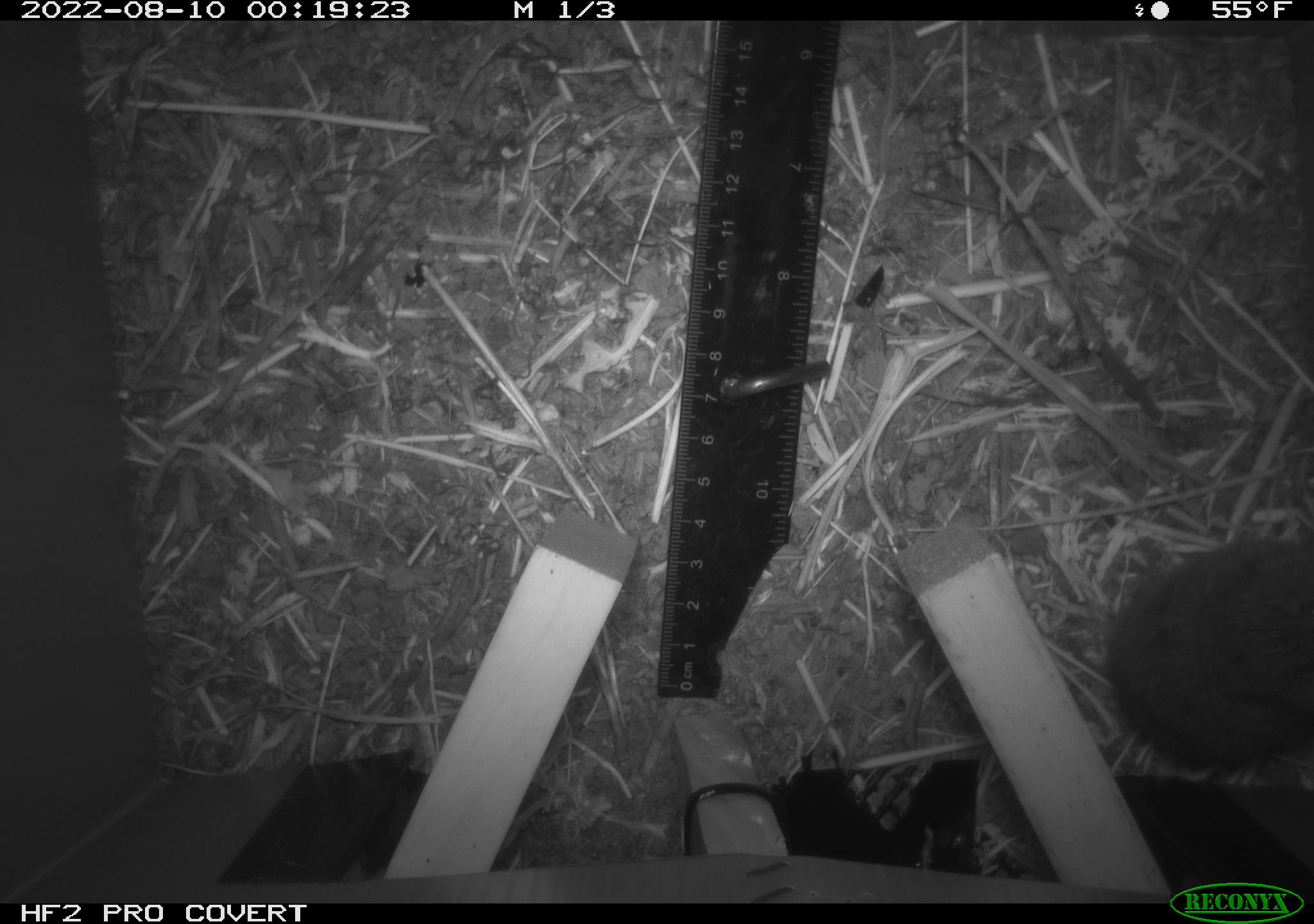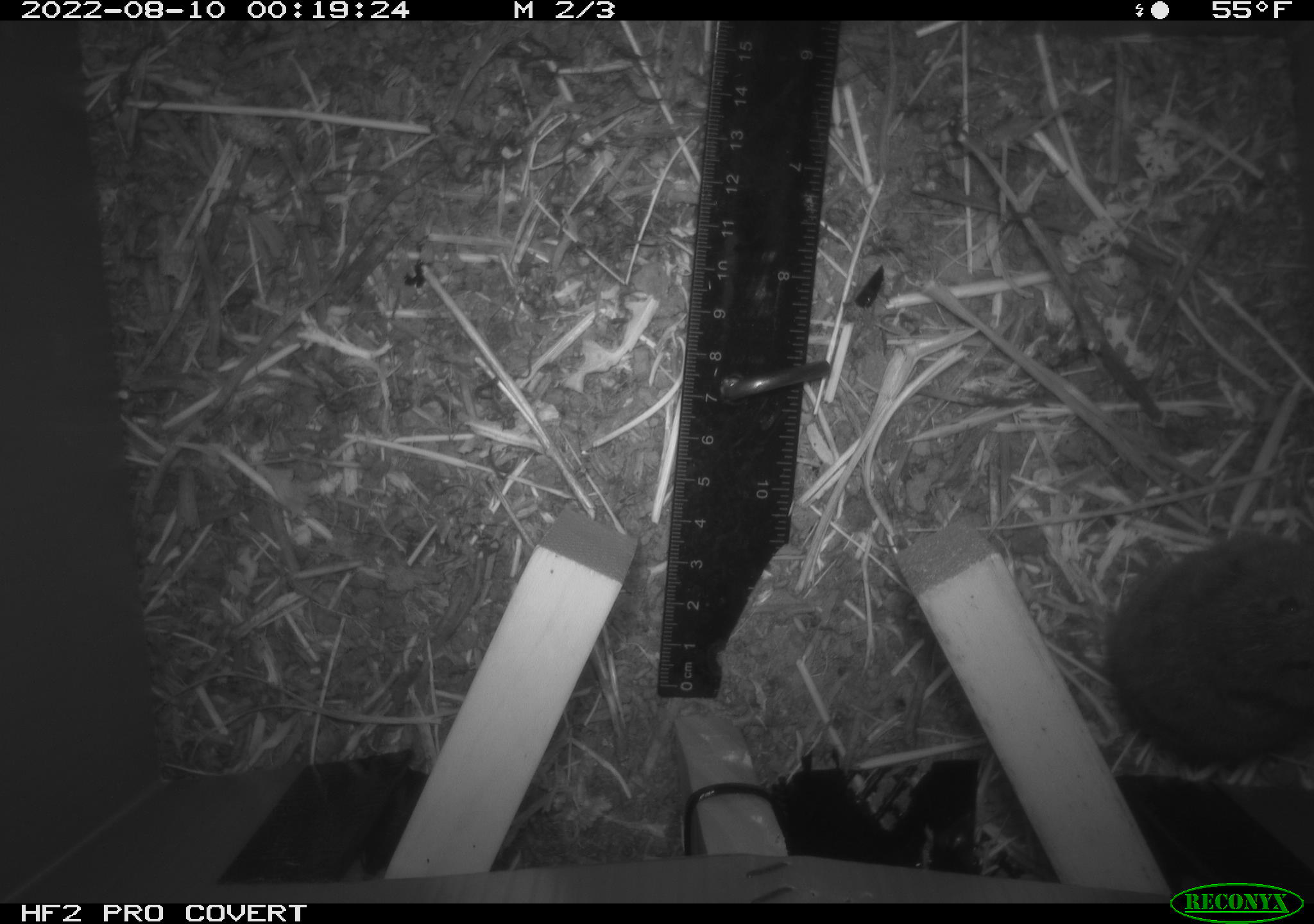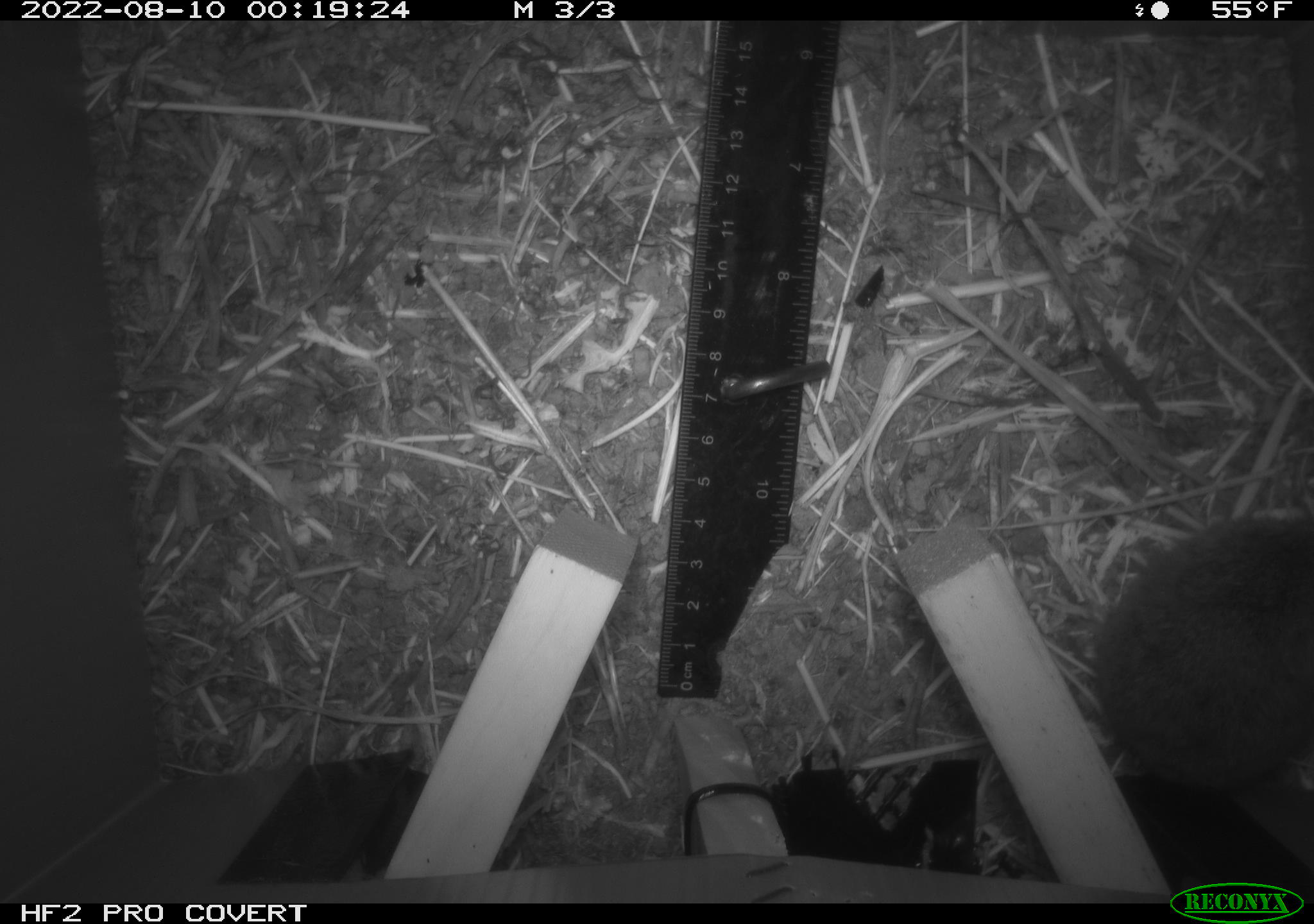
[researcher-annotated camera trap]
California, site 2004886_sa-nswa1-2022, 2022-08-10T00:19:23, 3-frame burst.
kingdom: Animalia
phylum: Chordata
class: Mammalia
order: Rodentia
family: Cricetidae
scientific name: Cricetidae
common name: hamsters, voles, lemmings, and allies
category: cricetidae family